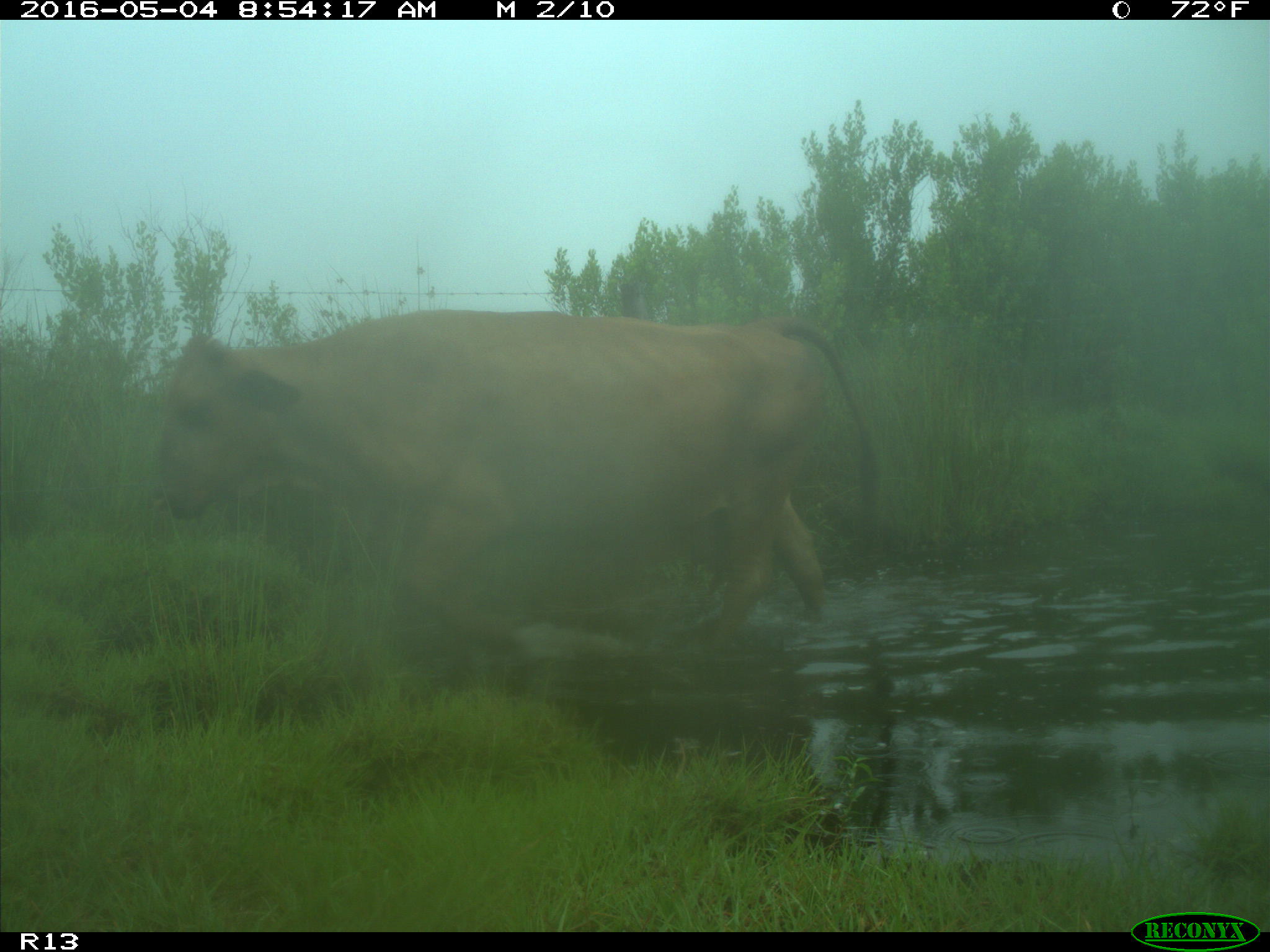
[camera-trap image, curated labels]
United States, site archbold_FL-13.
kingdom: Animalia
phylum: Chordata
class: Mammalia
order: Artiodactyla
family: Bovidae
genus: Bos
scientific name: Bos taurus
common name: domestic cow